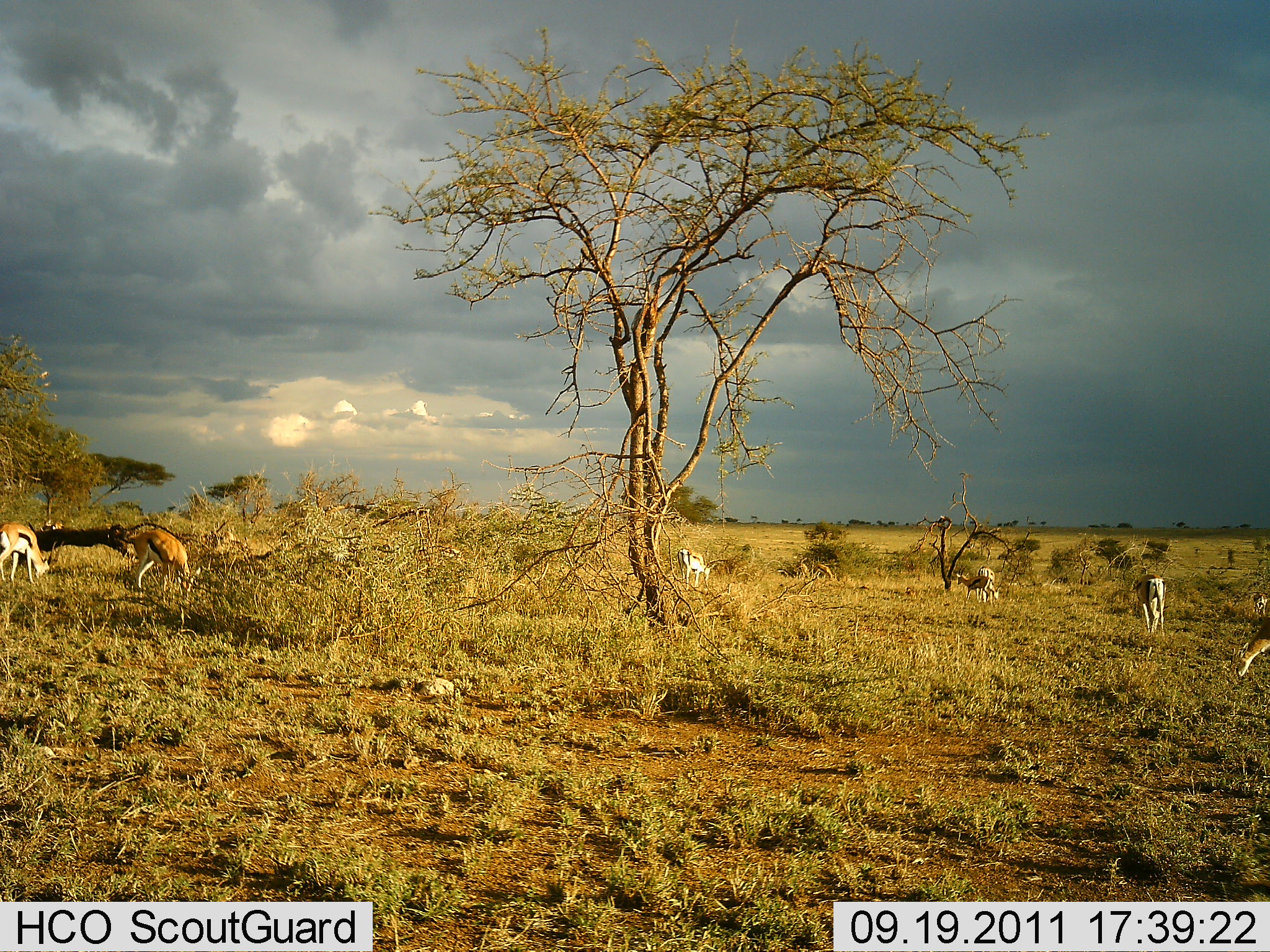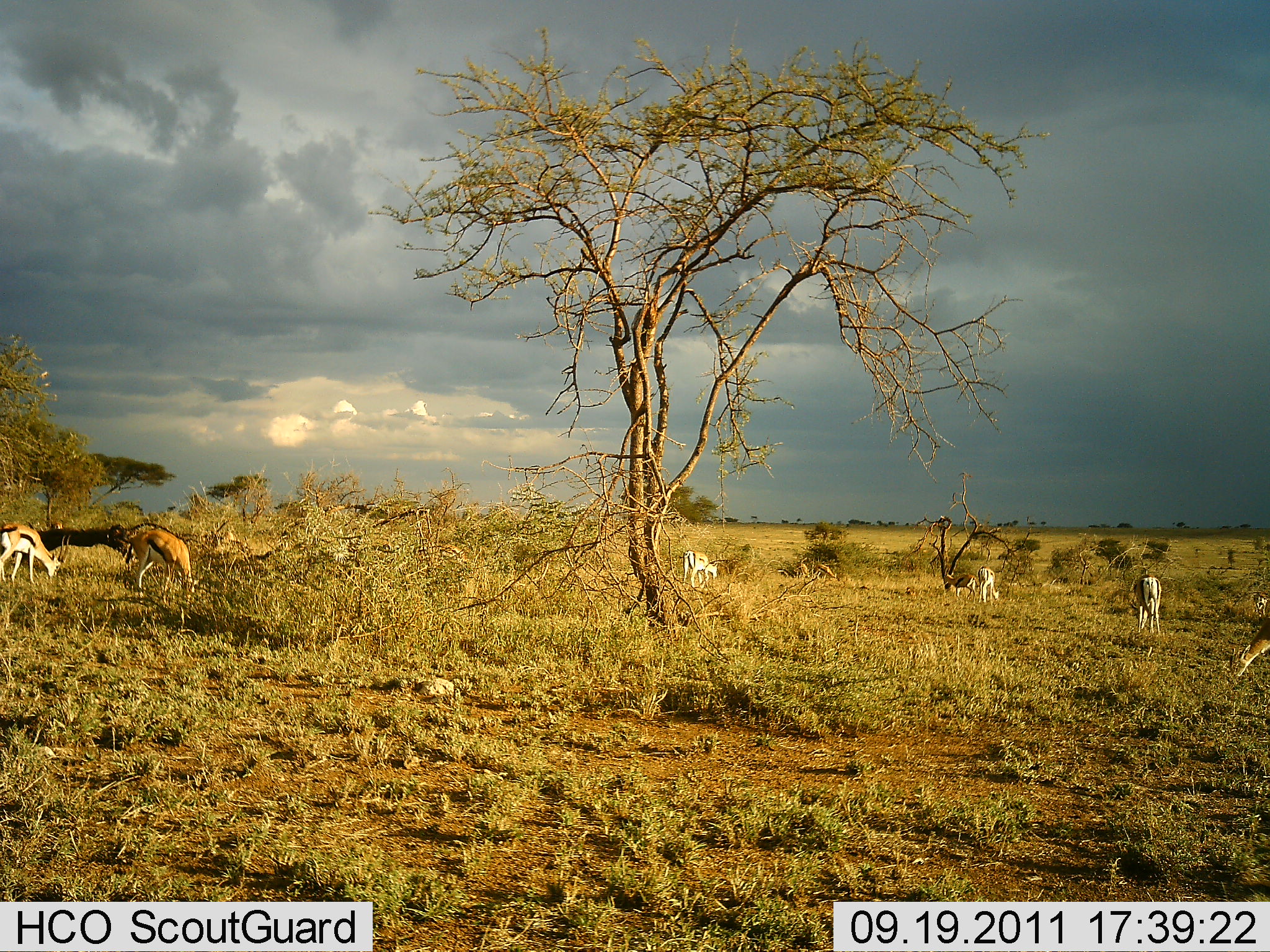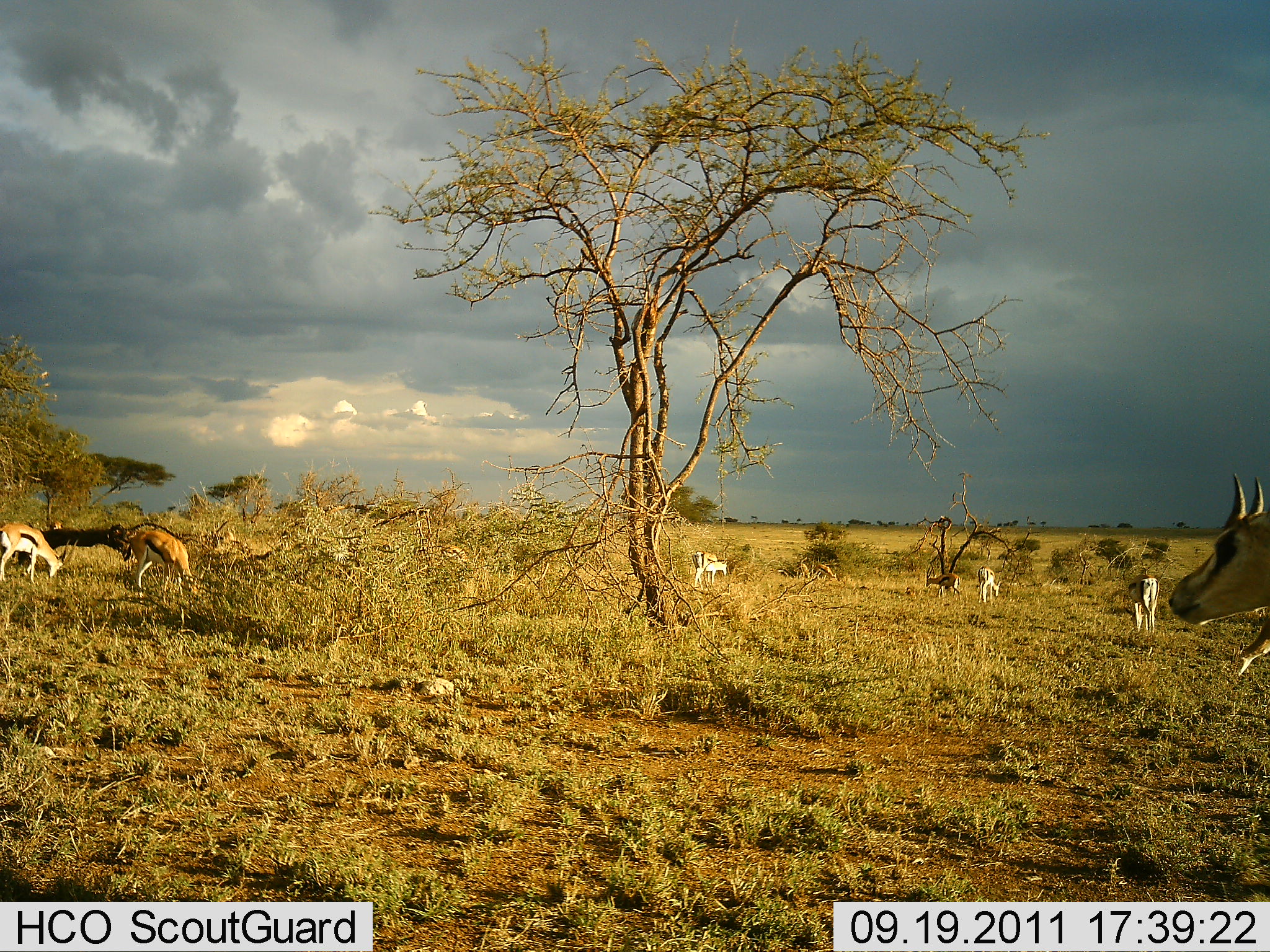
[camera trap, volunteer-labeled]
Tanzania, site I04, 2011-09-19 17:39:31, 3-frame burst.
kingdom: Animalia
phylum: Chordata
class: Mammalia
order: Artiodactyla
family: Bovidae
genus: Eudorcas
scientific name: Eudorcas thomsonii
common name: thomson's gazelle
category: gazellethomsons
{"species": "gazellethomsons (thomson's gazelle) (Eudorcas thomsonii)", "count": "9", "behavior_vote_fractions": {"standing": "62%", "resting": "8%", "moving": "38%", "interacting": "0%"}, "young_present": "0%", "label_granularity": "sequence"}